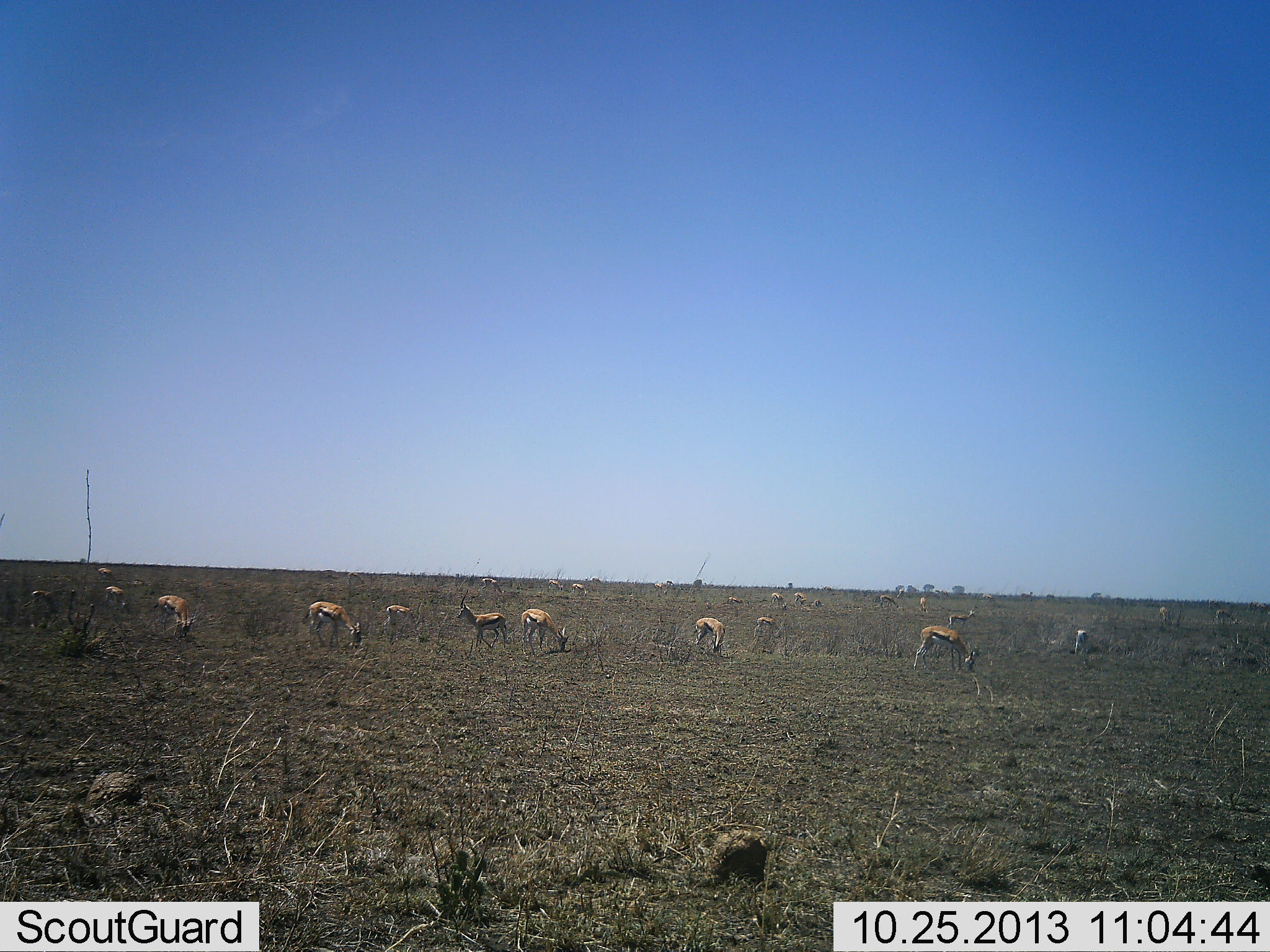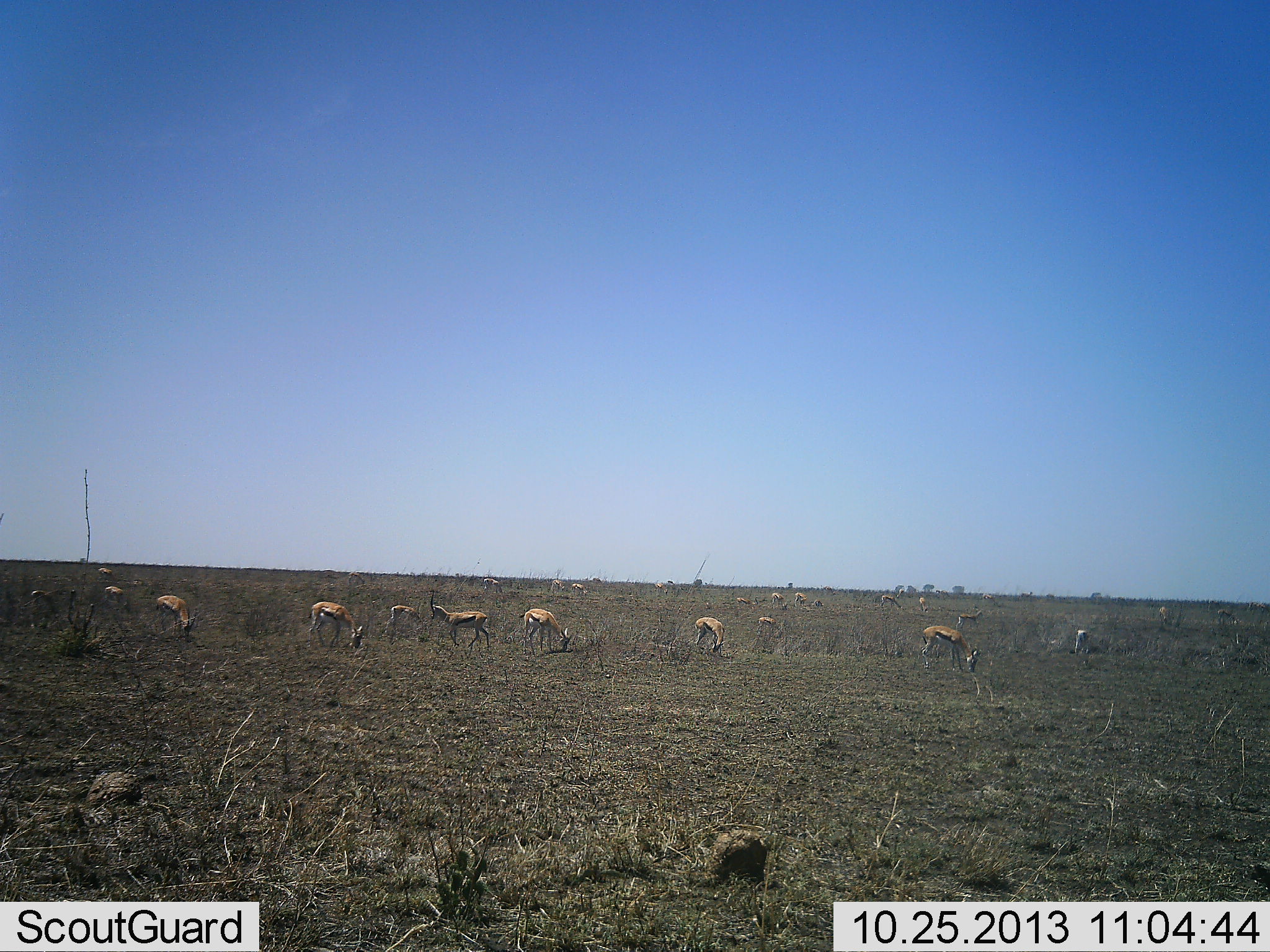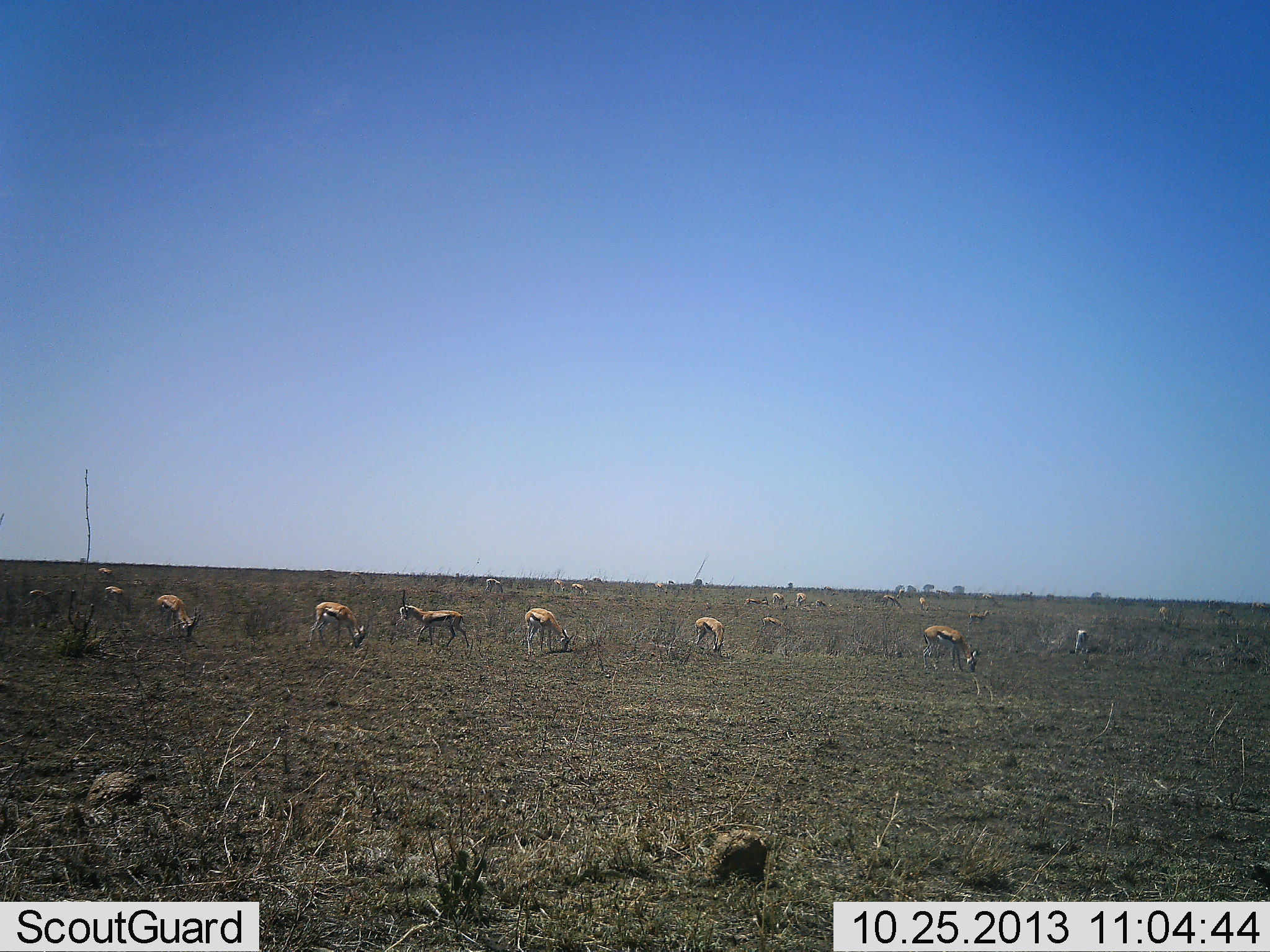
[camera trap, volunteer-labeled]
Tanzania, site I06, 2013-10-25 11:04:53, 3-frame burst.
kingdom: Animalia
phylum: Chordata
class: Mammalia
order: Artiodactyla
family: Bovidae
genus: Eudorcas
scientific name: Eudorcas thomsonii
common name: thomson's gazelle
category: gazellethomsons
Gazellethomsons (thomson's gazelle) (Eudorcas thomsonii), count 11-50. Behavior (volunteer vote fractions): standing 69%, resting 4%, moving 38%, interacting 4%. Young present (vote fraction): 0%. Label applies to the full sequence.